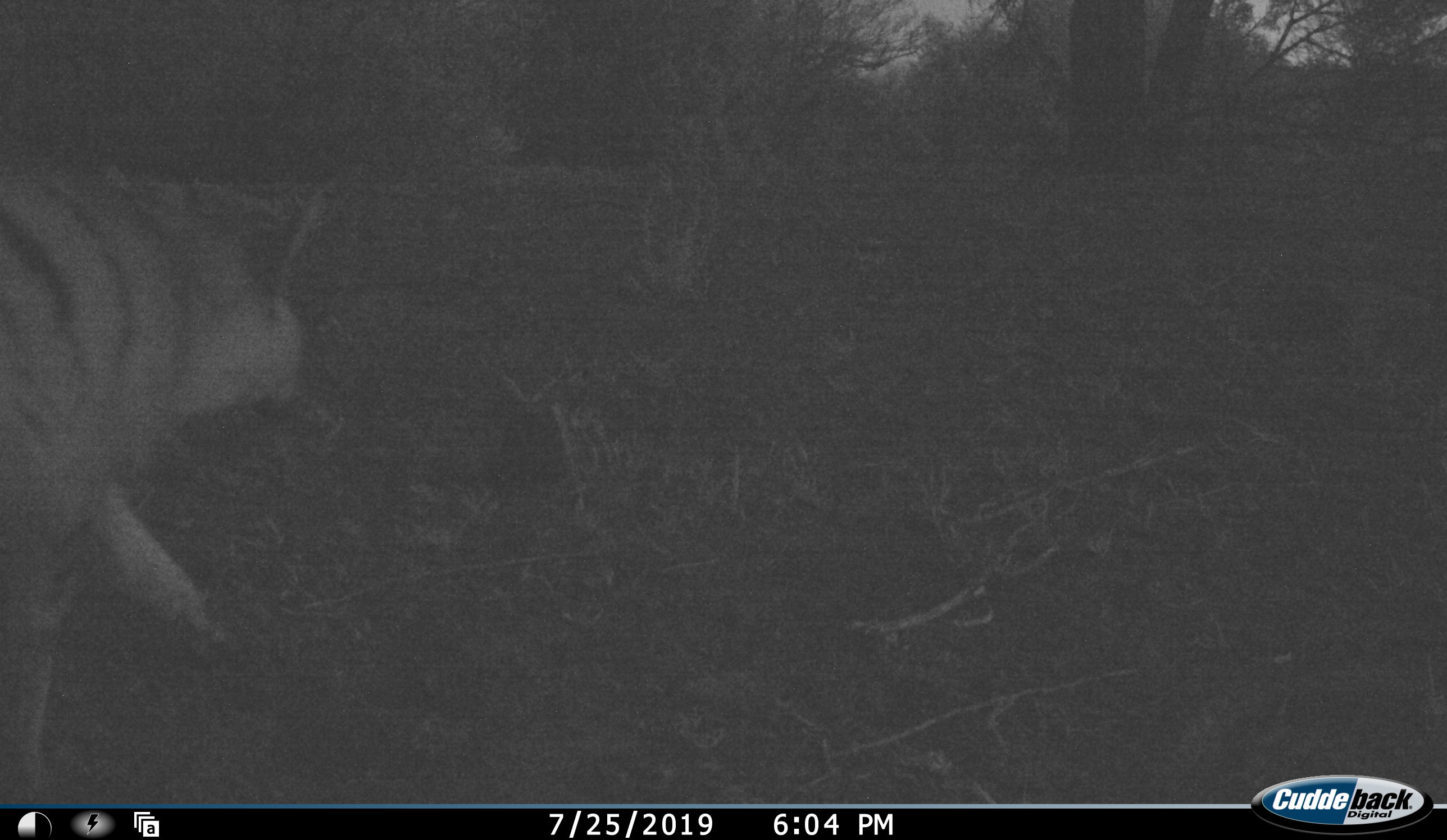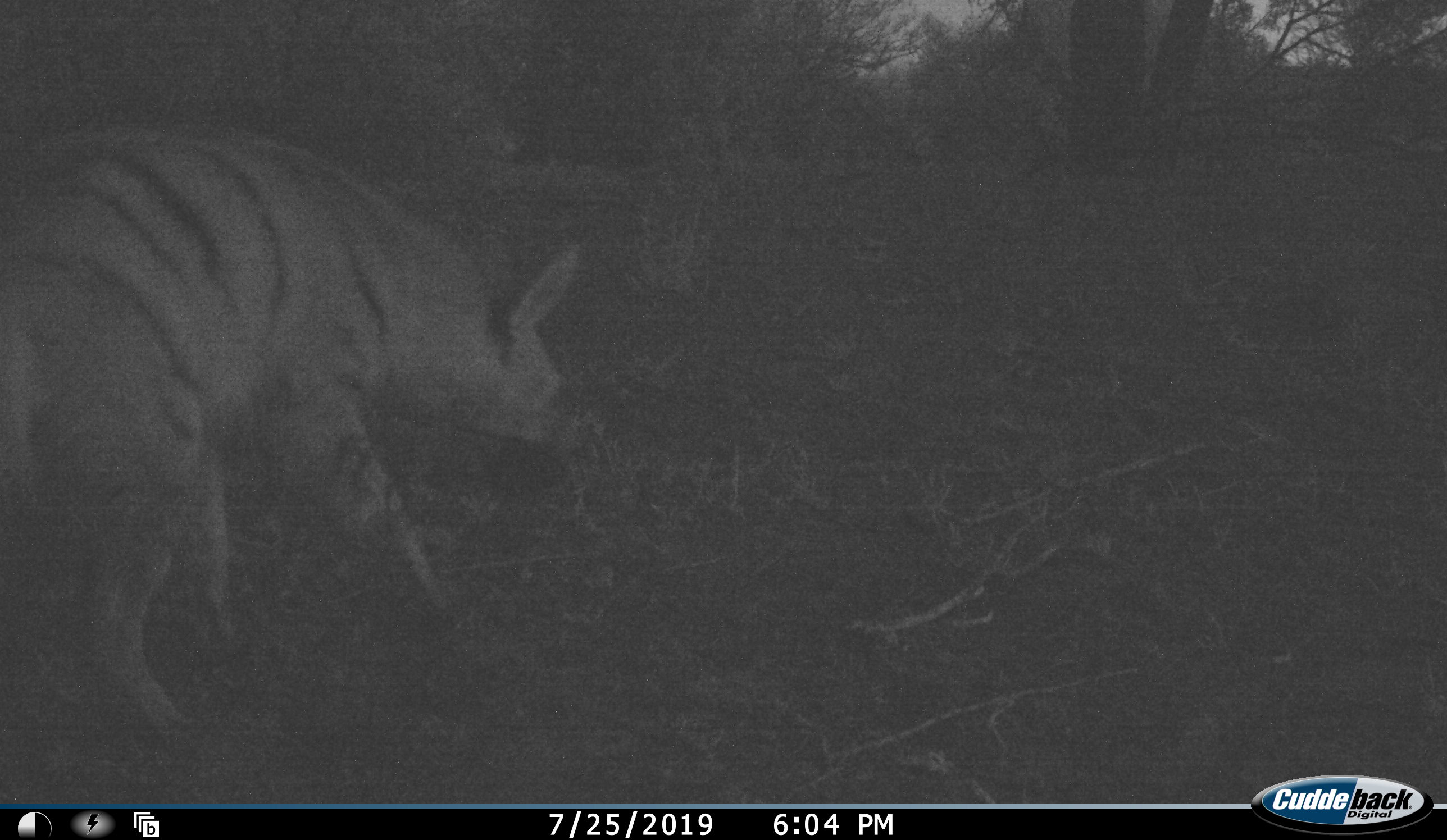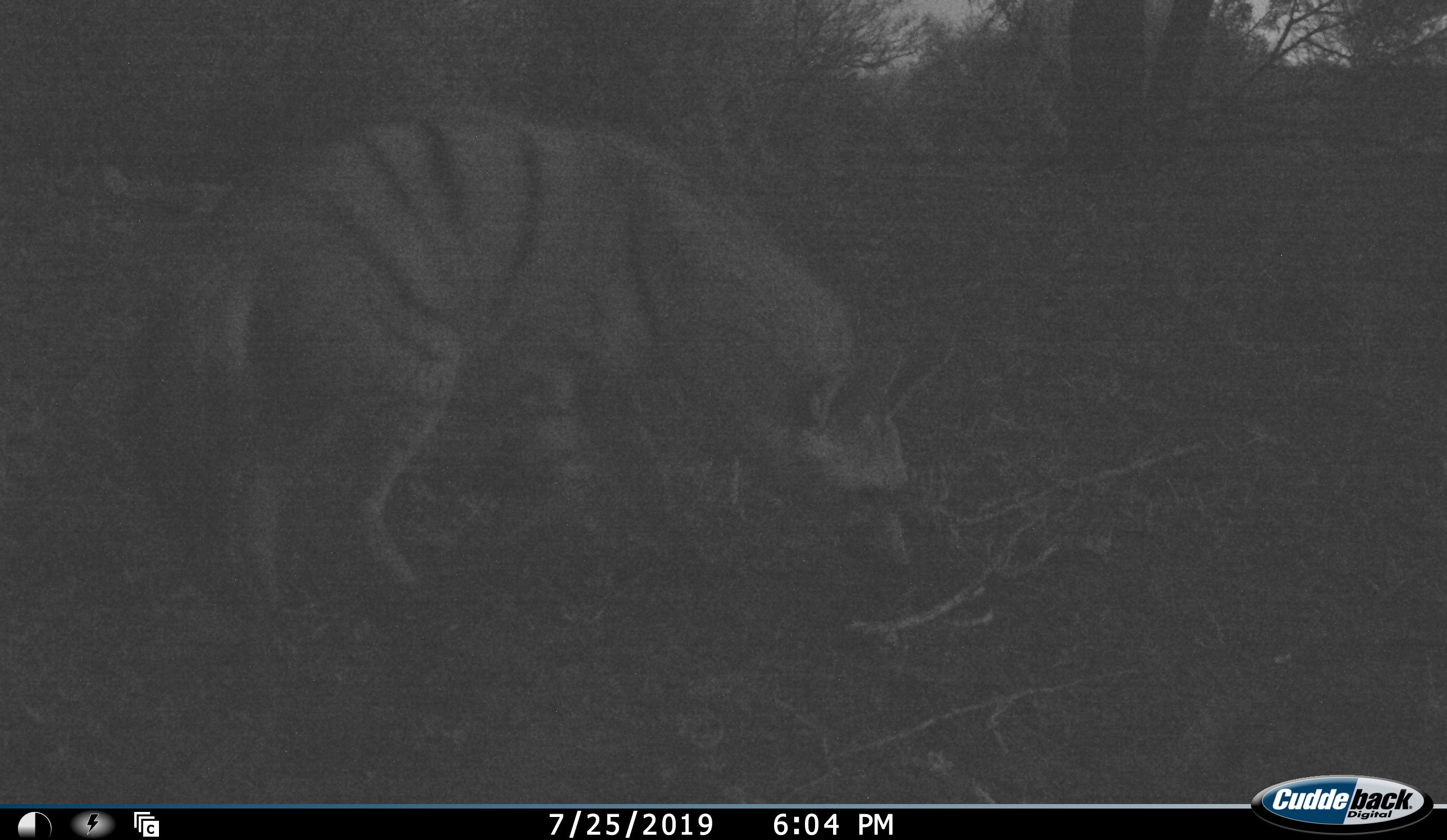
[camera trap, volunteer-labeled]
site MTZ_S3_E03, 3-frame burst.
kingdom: Animalia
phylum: Chordata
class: Mammalia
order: Carnivora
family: Hyaenidae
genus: Proteles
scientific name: Proteles cristatus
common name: aardwolf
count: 1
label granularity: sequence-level